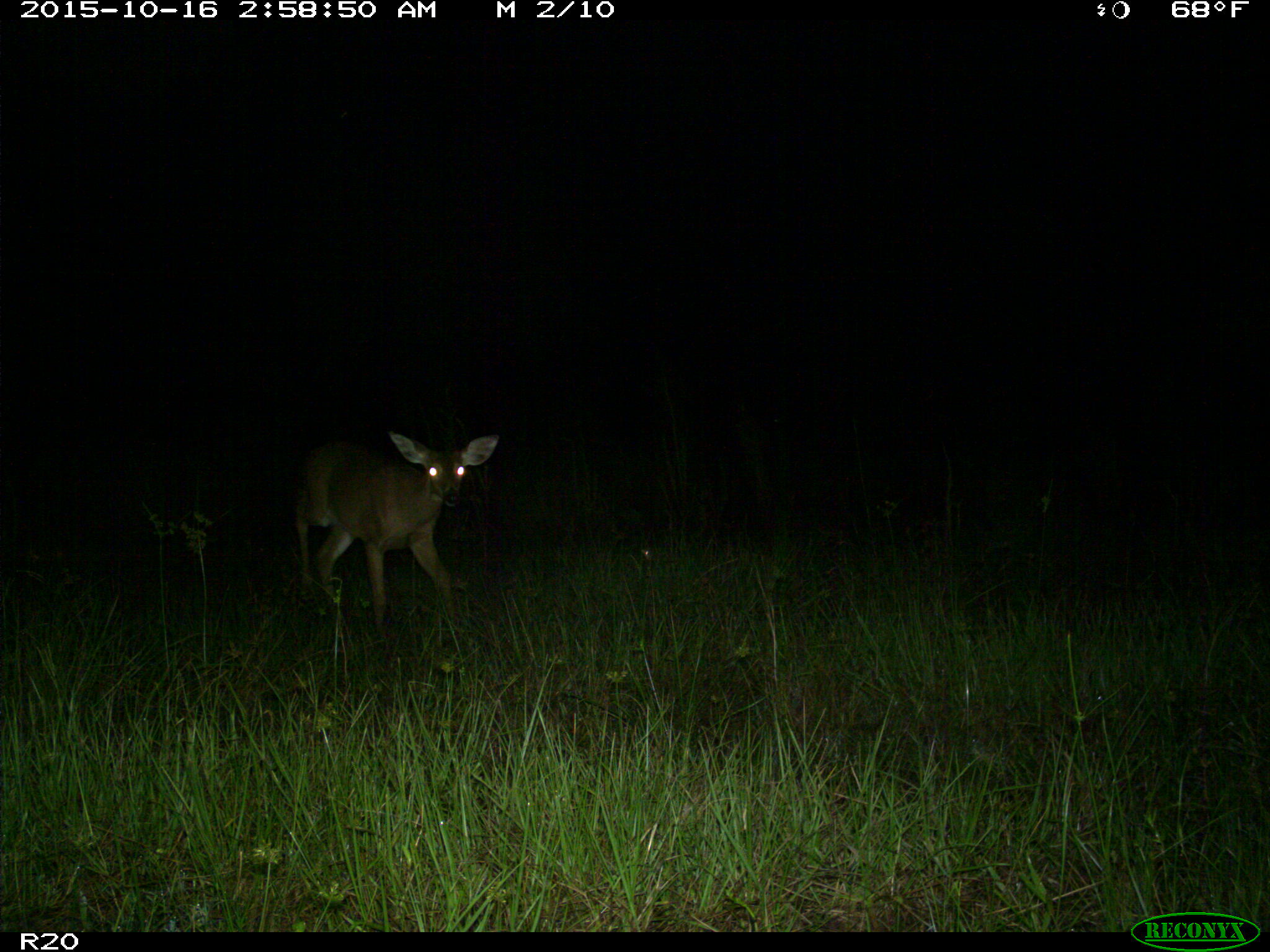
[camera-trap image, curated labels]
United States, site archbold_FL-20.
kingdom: Animalia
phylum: Chordata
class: Mammalia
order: Artiodactyla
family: Cervidae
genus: Odocoileus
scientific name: Odocoileus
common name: deer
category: unidentified deer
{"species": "unidentified deer (deer) (Odocoileus)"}